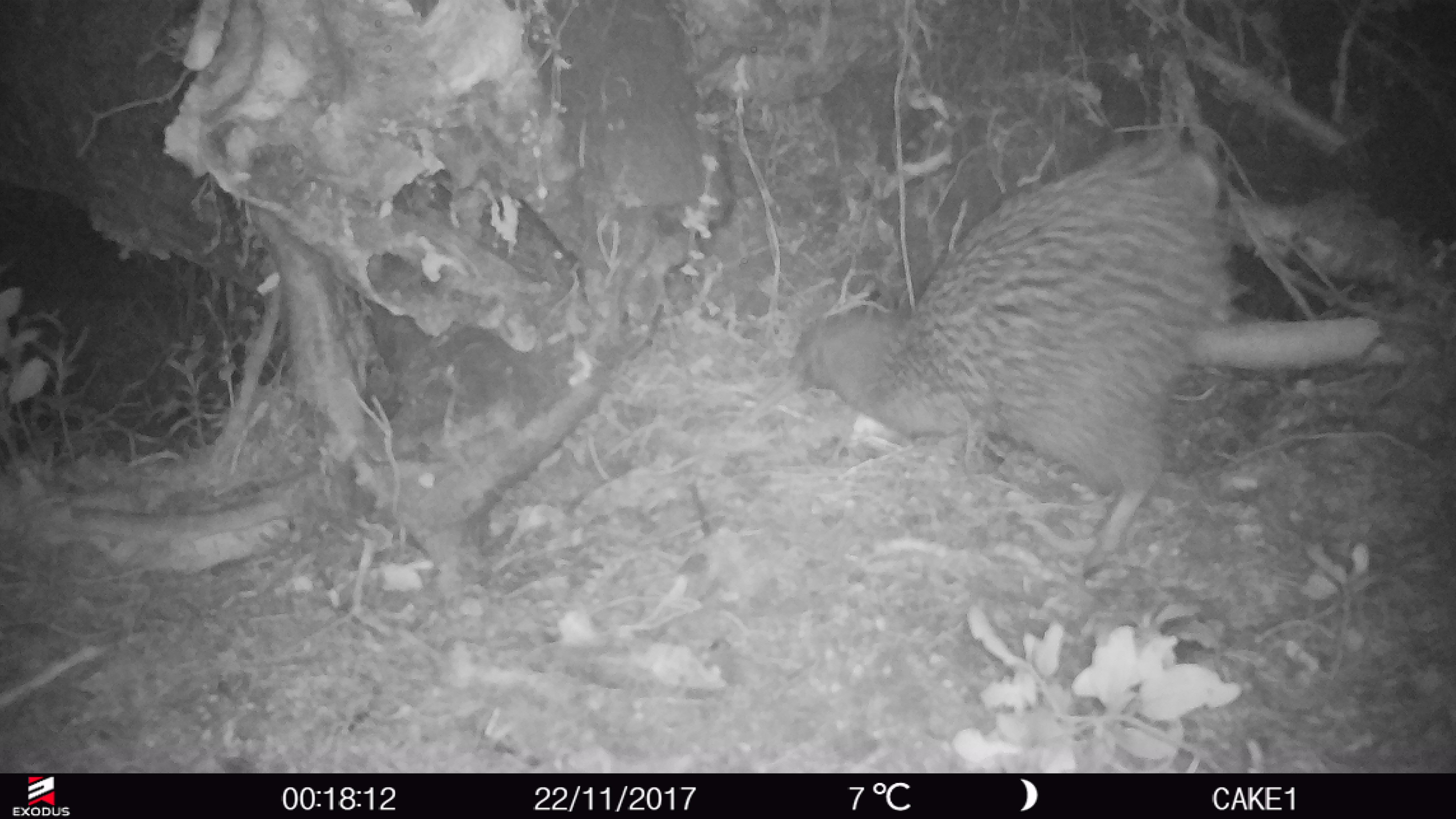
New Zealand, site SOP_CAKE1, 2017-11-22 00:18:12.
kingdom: Animalia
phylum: Chordata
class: Aves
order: Apterygiformes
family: Apterygidae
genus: Apteryx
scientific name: Apteryx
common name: kiwi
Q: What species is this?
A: Kiwi (Apteryx).